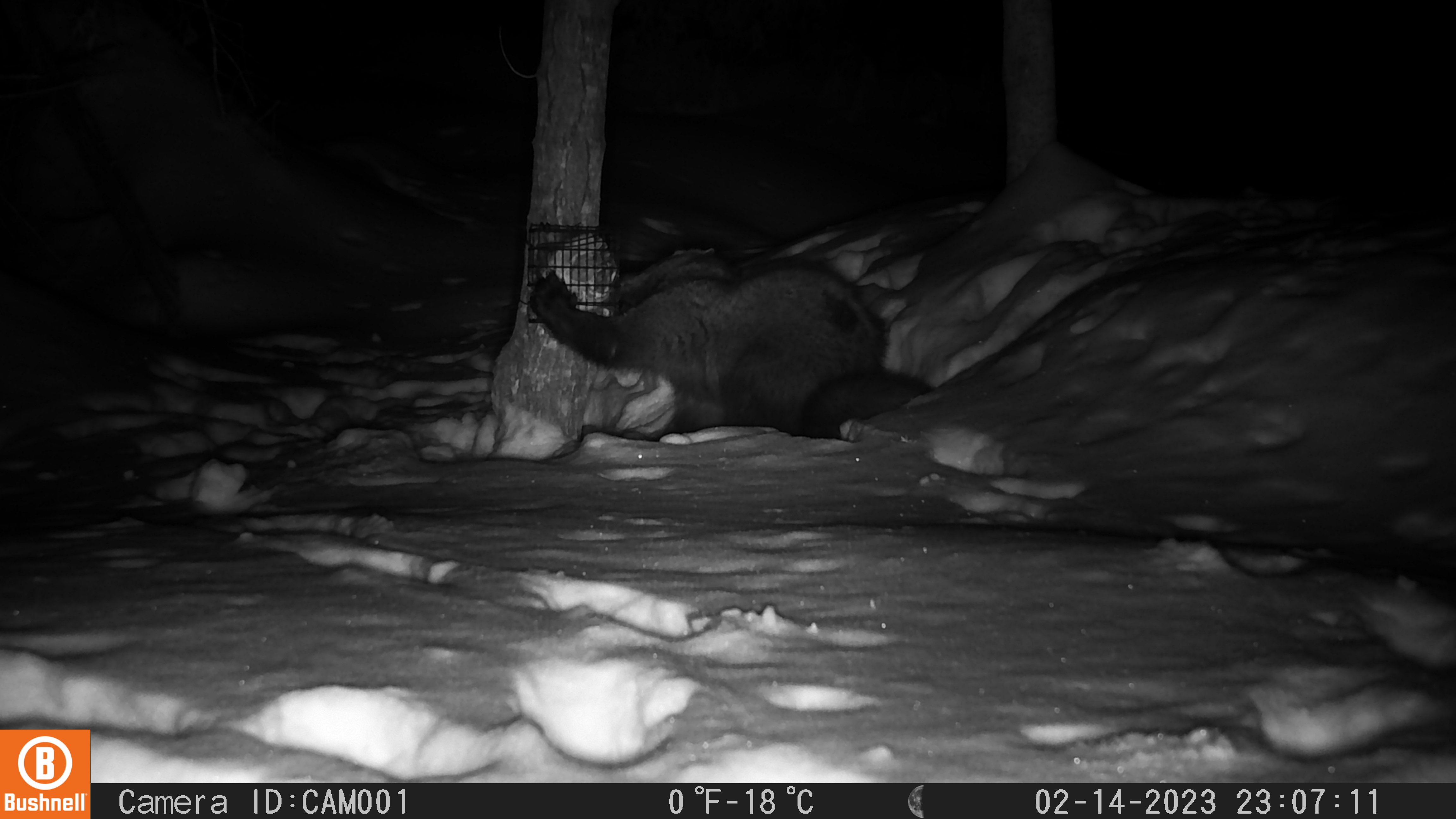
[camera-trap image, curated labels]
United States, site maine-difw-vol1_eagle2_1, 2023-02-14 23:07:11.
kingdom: Animalia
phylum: Chordata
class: Mammalia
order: Carnivora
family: Mustelidae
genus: Pekania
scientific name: Pekania pennanti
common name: fisher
Fisher (Pekania pennanti).